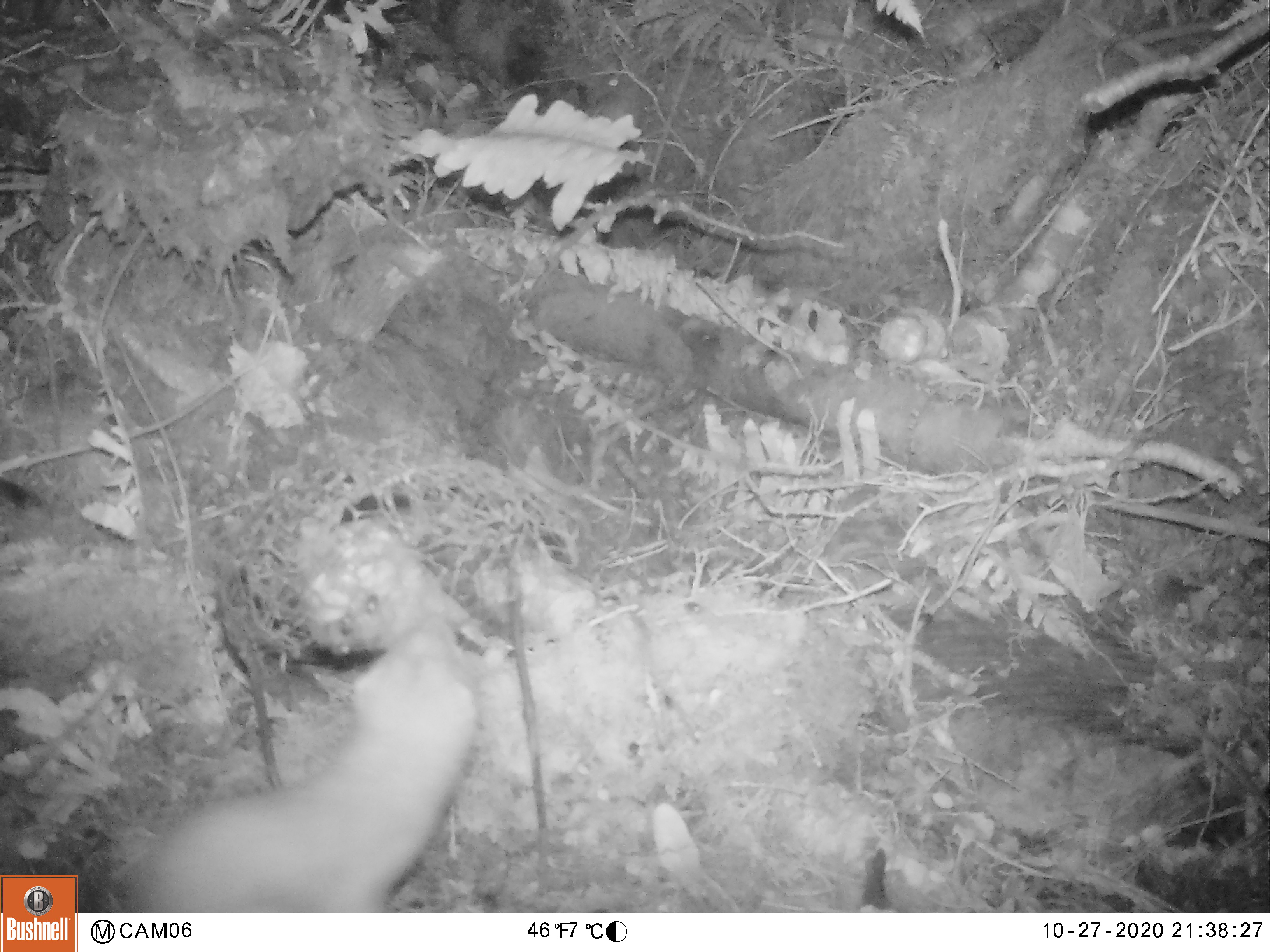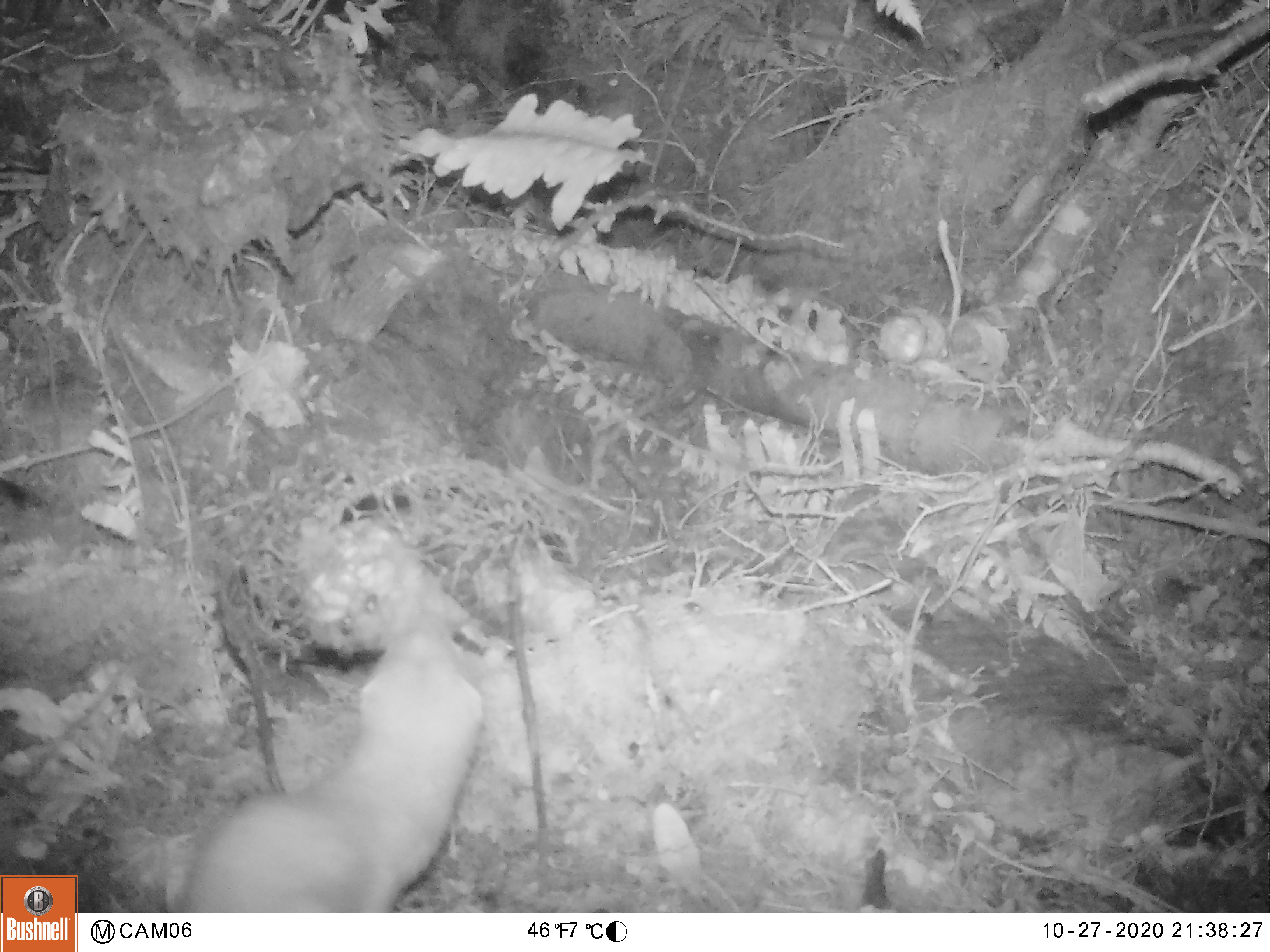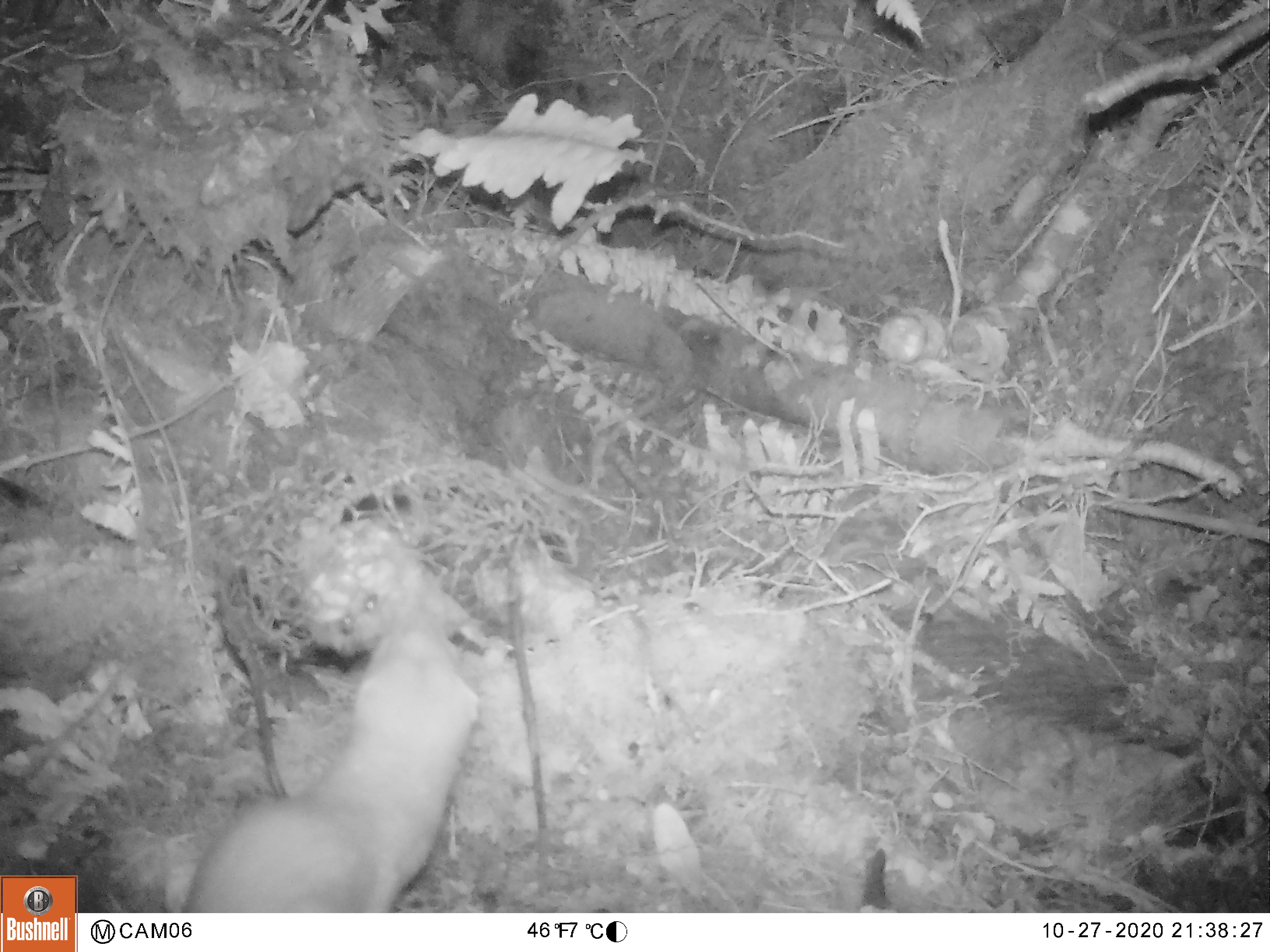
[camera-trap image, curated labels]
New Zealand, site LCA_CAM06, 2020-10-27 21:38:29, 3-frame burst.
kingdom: Animalia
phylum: Chordata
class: Mammalia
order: Carnivora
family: Mustelidae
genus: Mustela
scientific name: Mustela erminea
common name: stoat